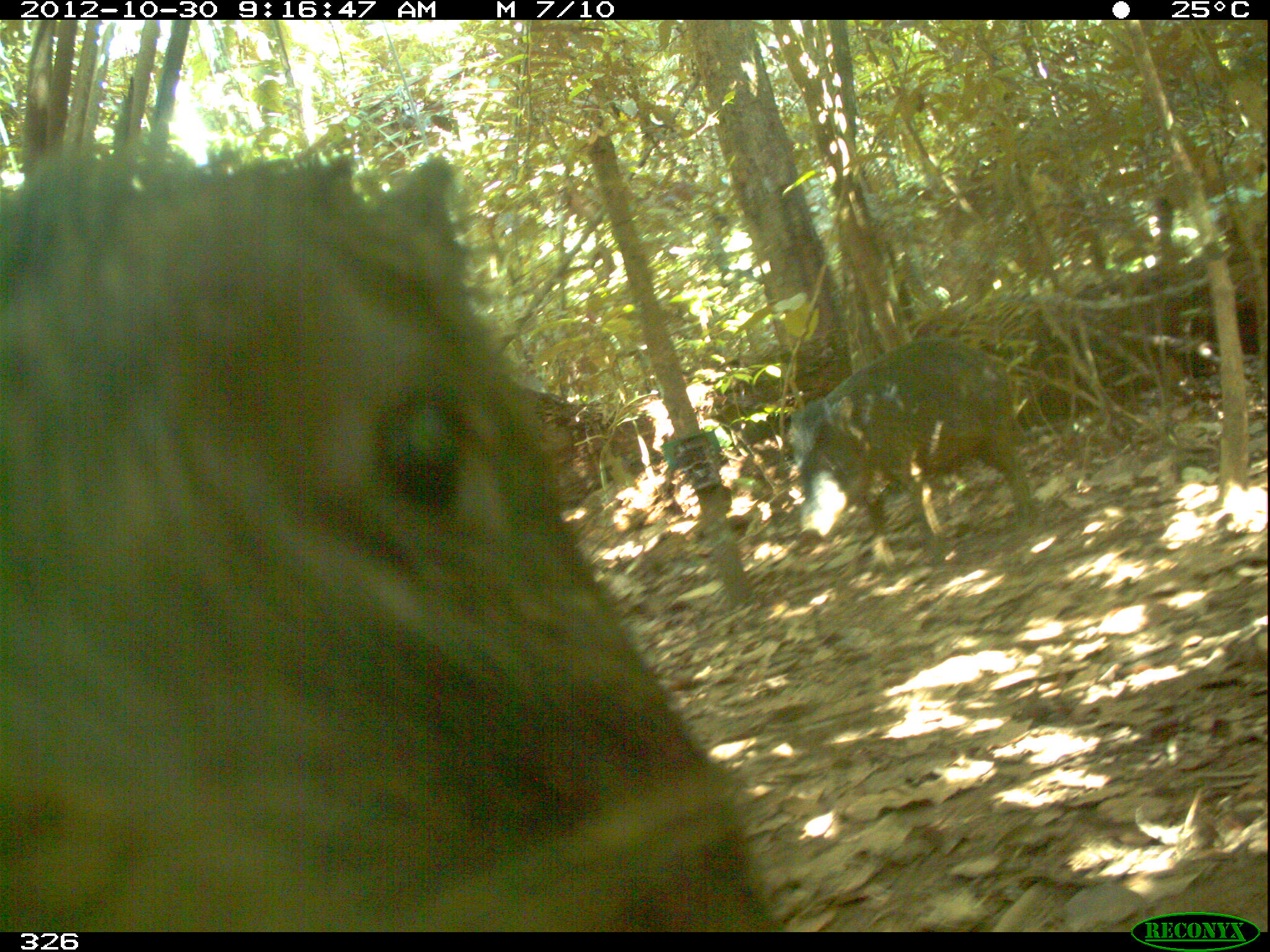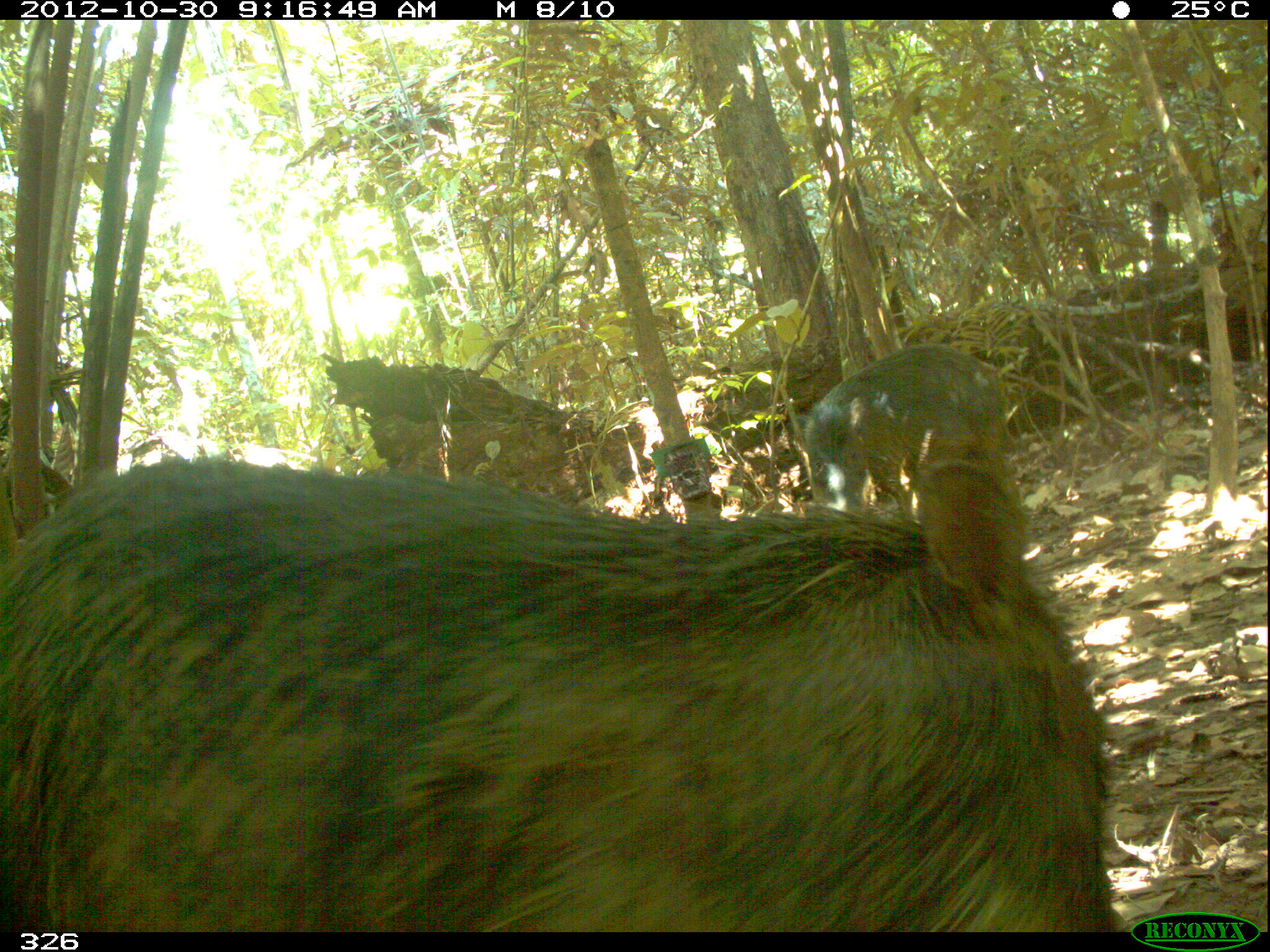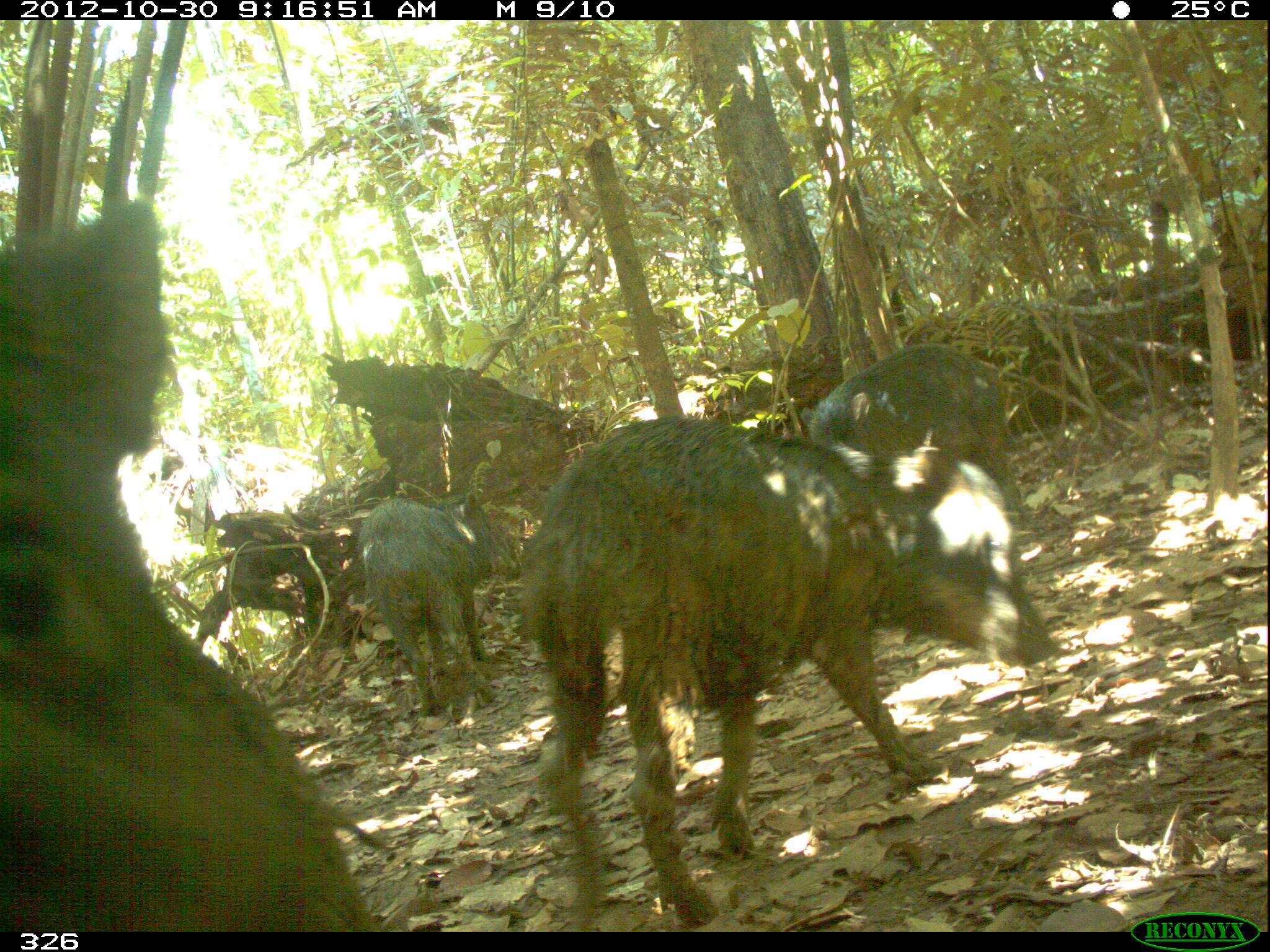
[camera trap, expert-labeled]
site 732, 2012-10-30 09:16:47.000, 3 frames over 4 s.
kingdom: Animalia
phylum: Chordata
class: Mammalia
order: Artiodactyla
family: Tayassuidae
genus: Tayassu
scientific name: Tayassu pecari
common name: white-lipped peccary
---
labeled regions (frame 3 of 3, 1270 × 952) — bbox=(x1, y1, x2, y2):
tayassu pecari: bbox=(0, 201, 376, 932); bbox=(519, 414, 1056, 923); bbox=(798, 341, 1026, 534); bbox=(357, 497, 522, 718)